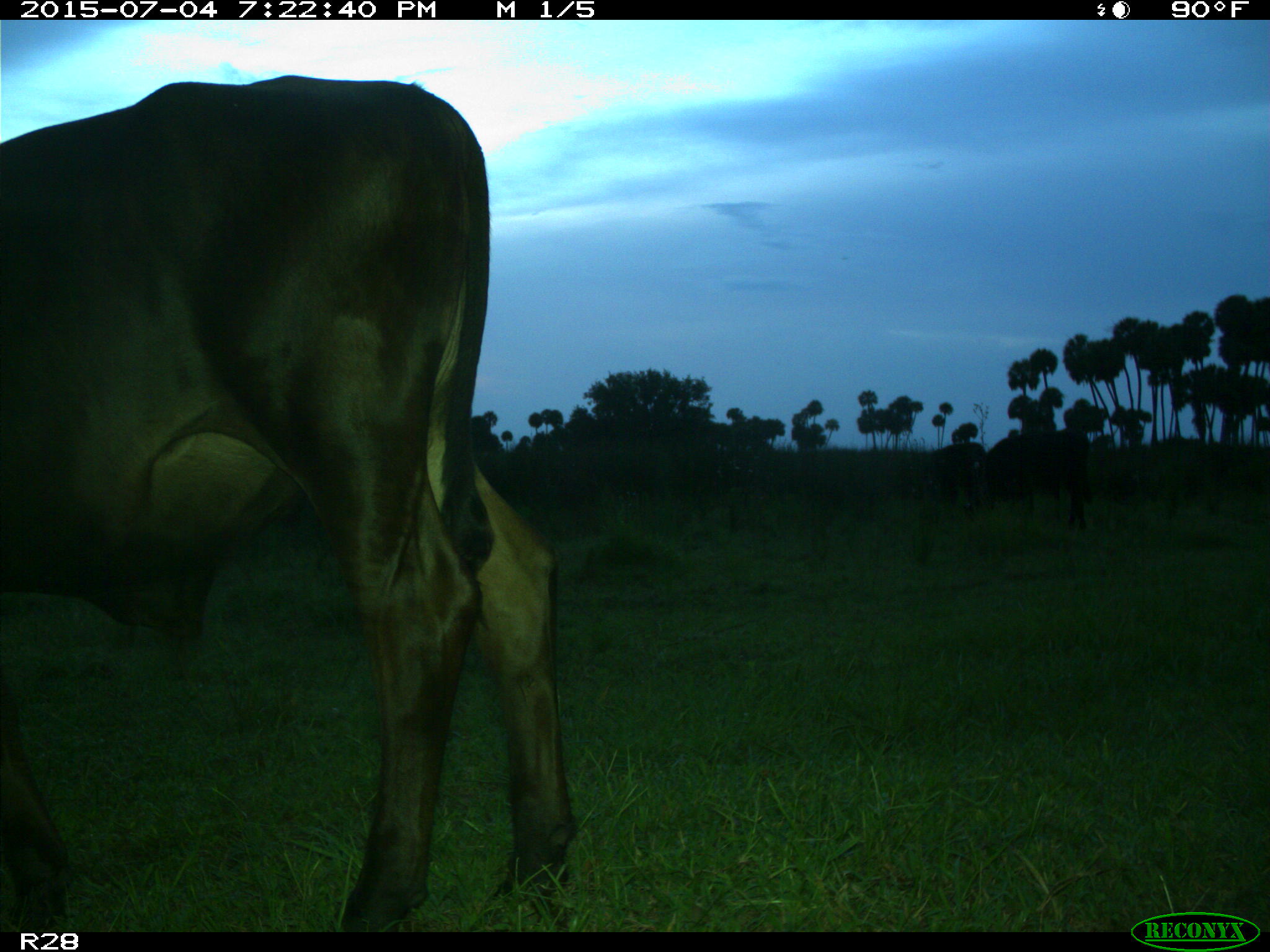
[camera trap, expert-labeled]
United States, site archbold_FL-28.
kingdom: Animalia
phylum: Chordata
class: Mammalia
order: Artiodactyla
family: Bovidae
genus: Bos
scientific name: Bos taurus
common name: domestic cow